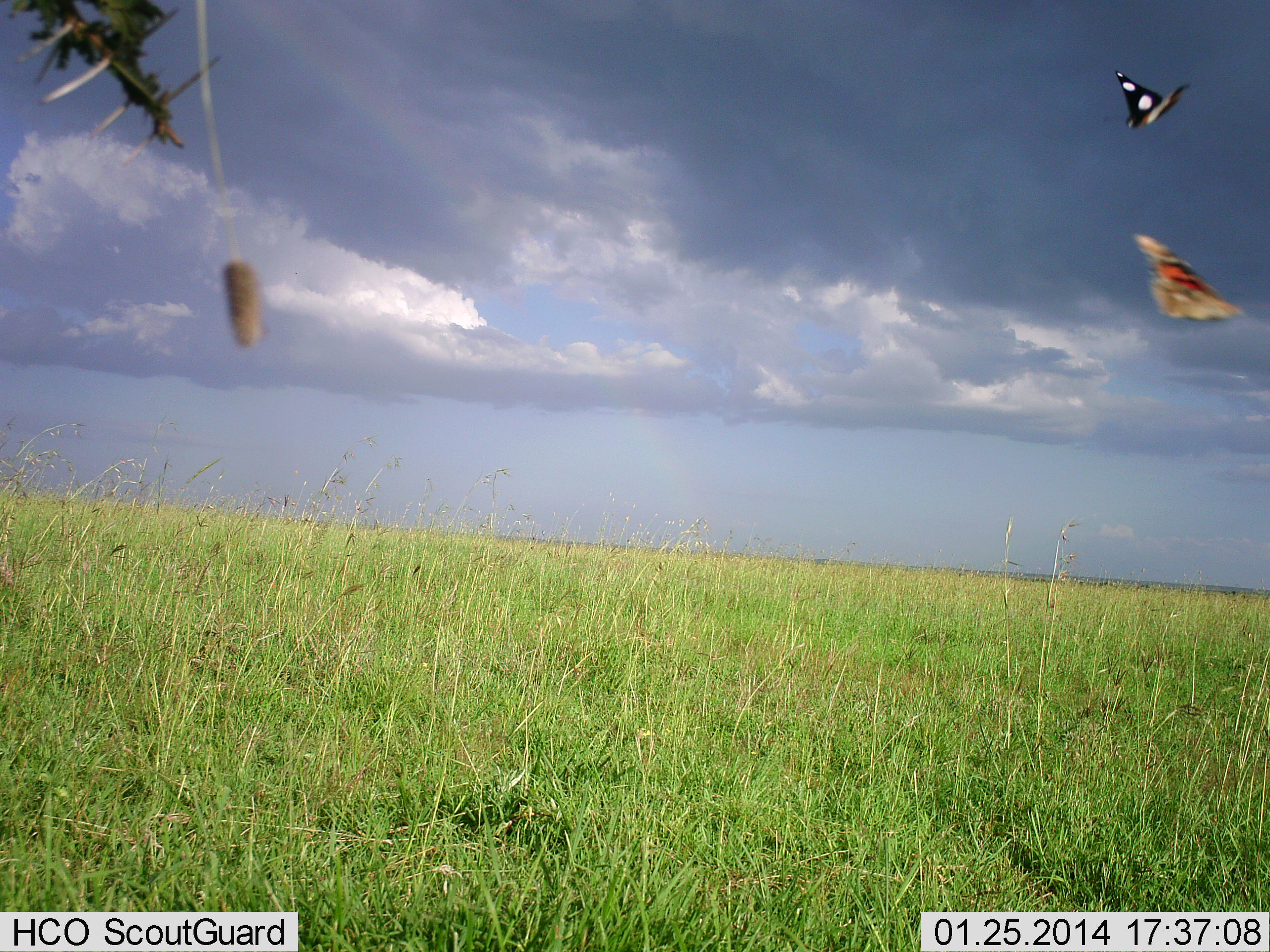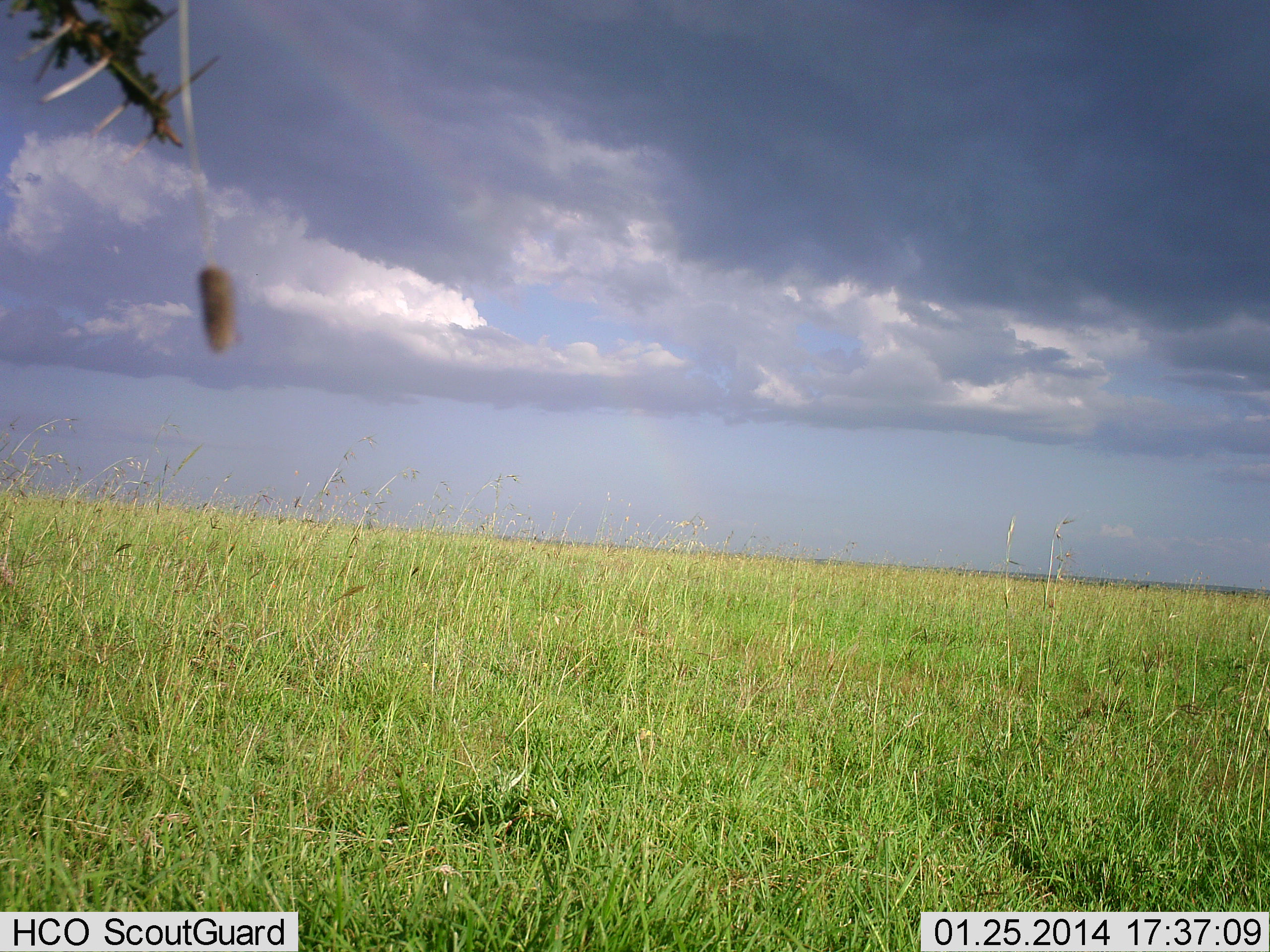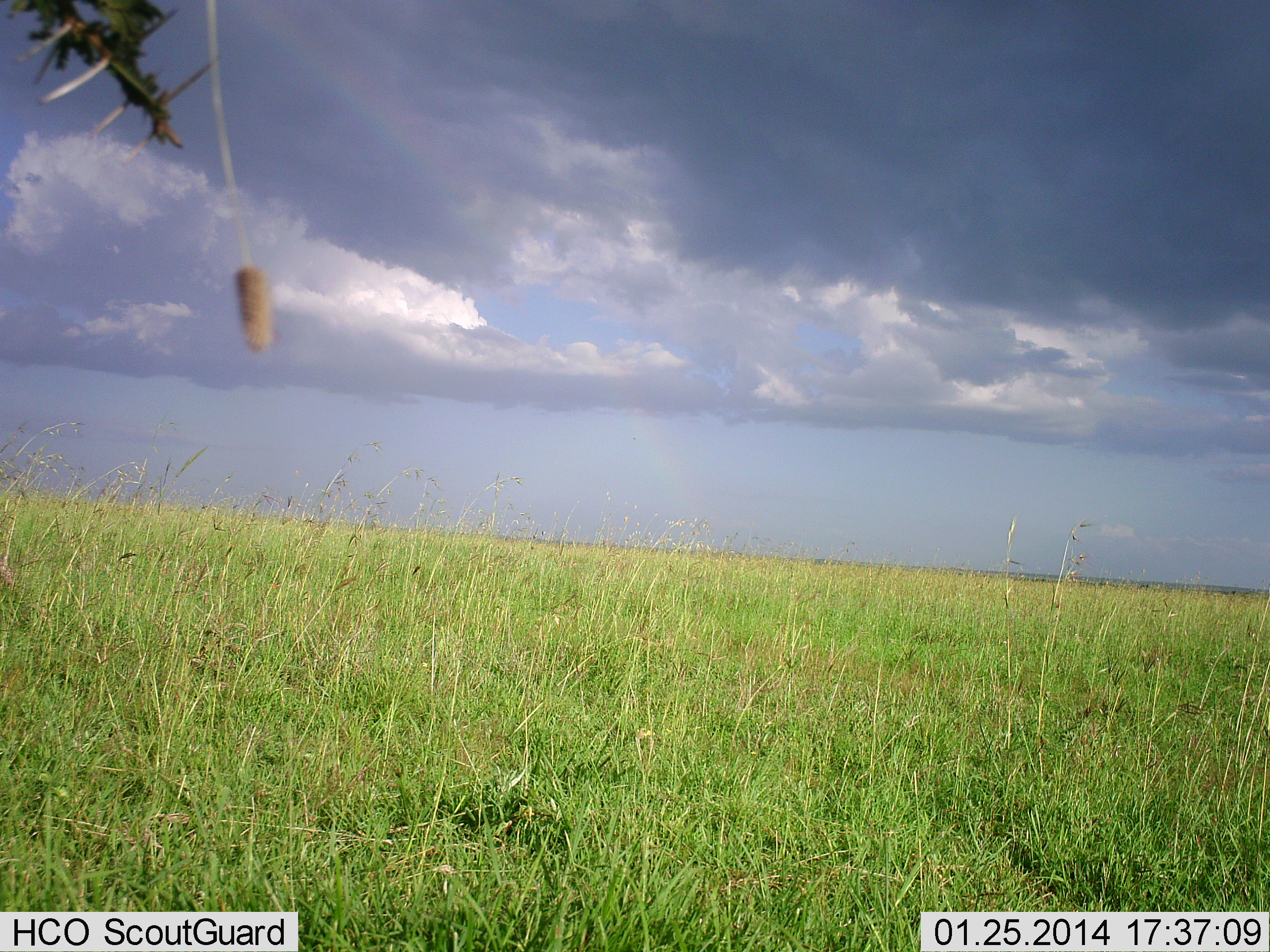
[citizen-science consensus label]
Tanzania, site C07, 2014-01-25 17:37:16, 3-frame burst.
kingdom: Animalia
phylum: Arthropoda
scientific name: Arthropoda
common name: arthropods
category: insectspider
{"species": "insectspider (arthropods) (Arthropoda)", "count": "2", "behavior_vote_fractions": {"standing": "0%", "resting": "0%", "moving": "100%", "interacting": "0%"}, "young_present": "0%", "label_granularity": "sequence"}